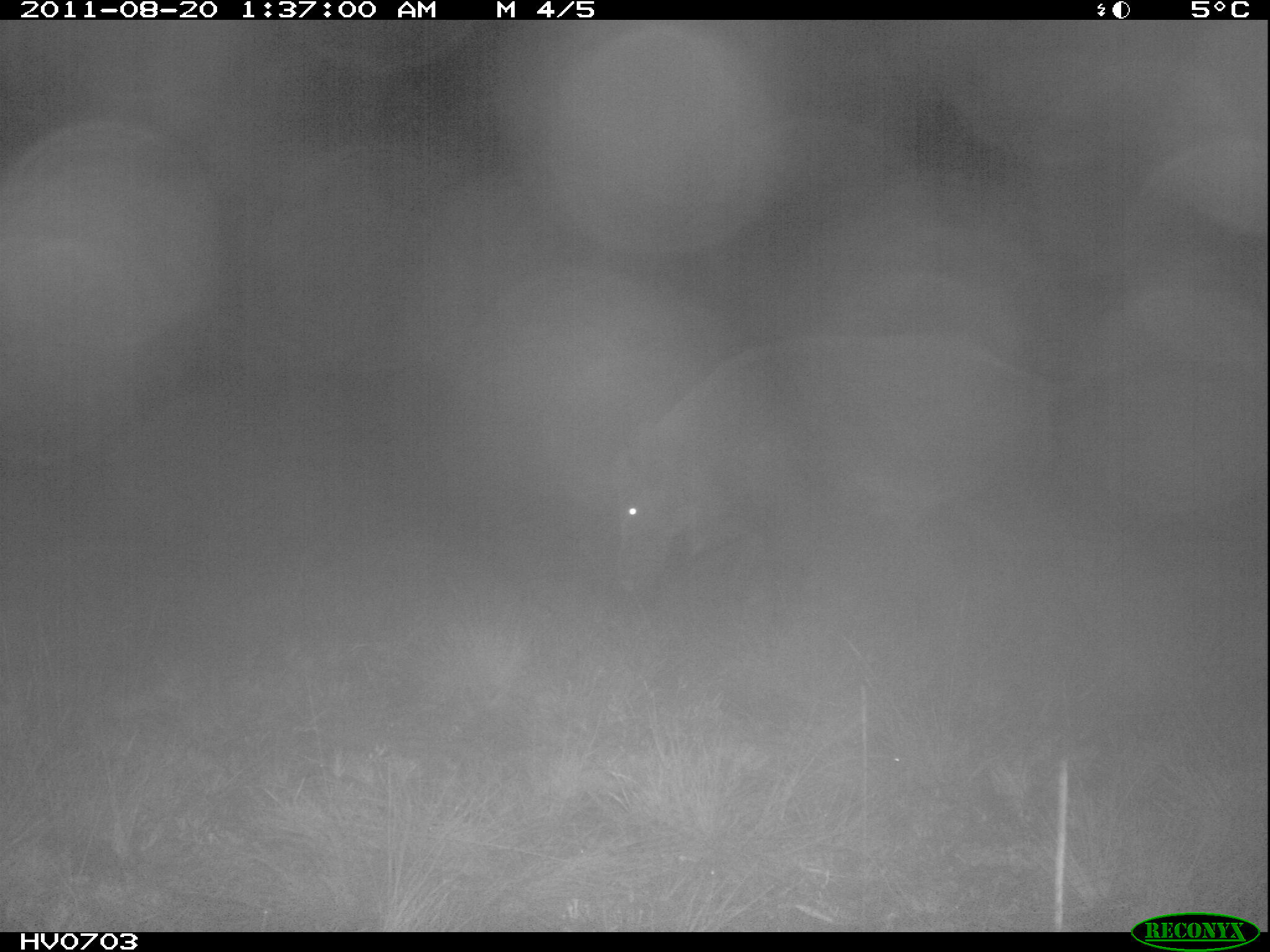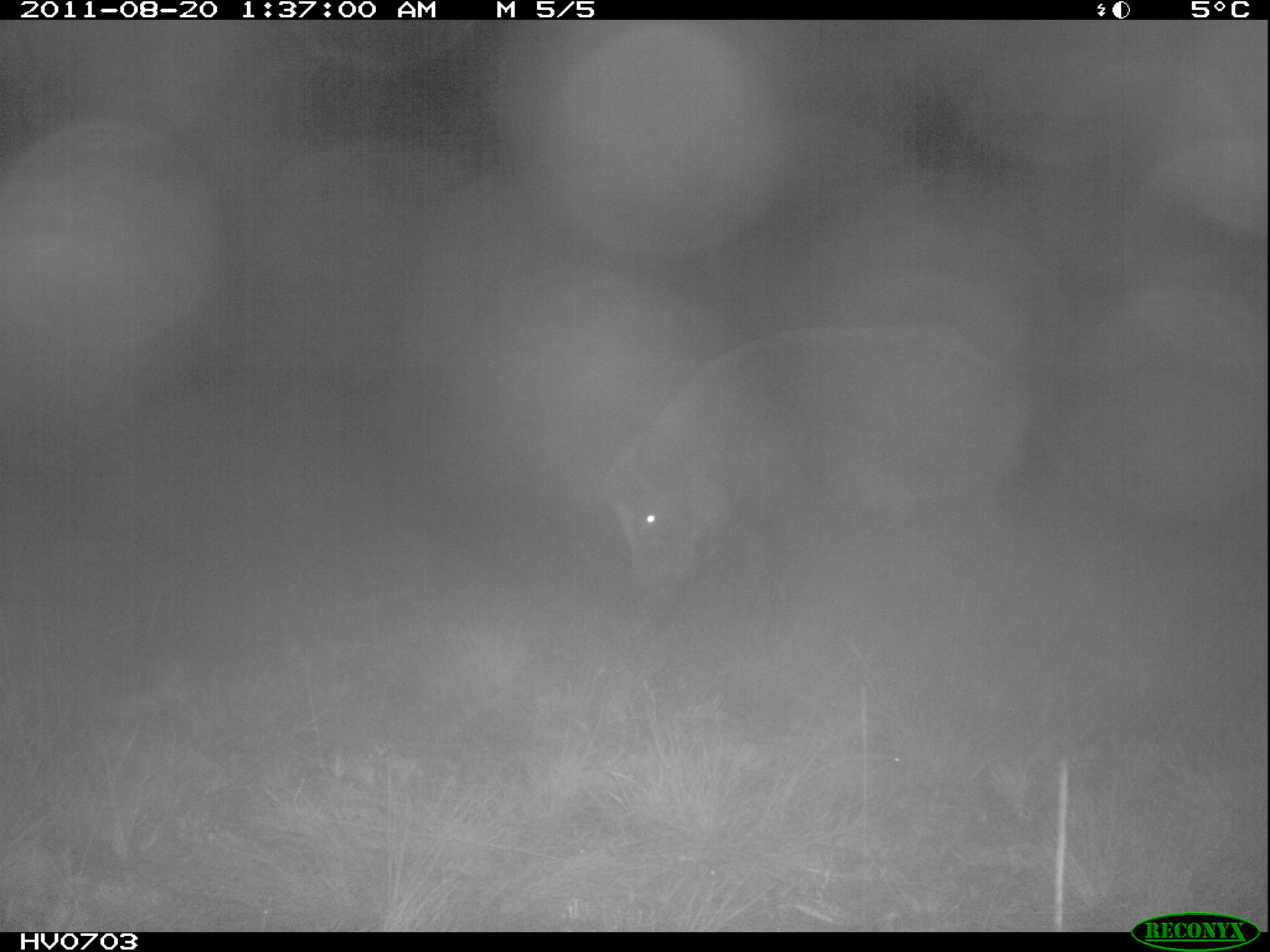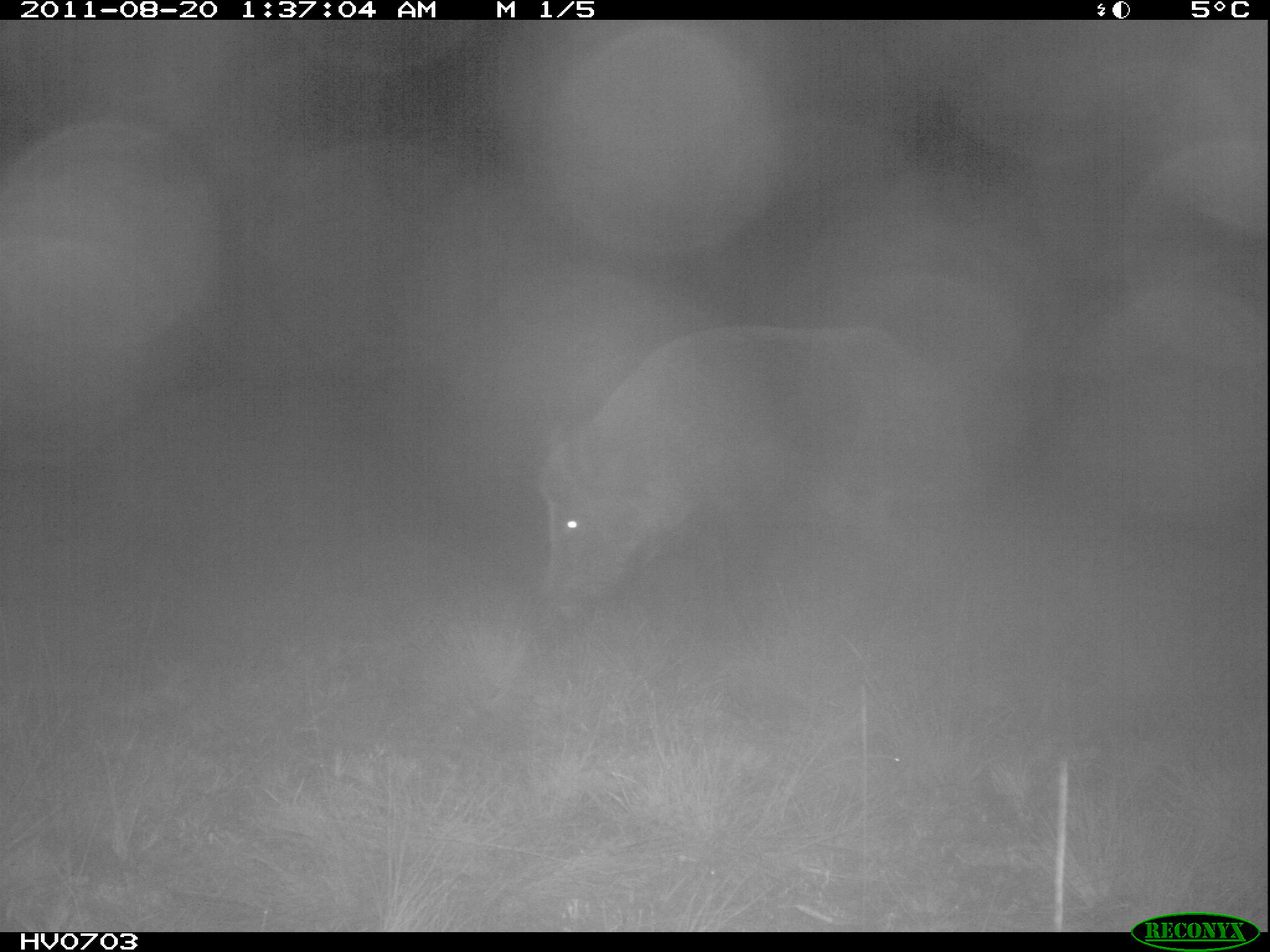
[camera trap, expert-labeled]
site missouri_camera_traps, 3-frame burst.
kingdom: Animalia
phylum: Chordata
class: Mammalia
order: Artiodactyla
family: Suidae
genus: Sus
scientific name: Sus scrofa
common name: wild boar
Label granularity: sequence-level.